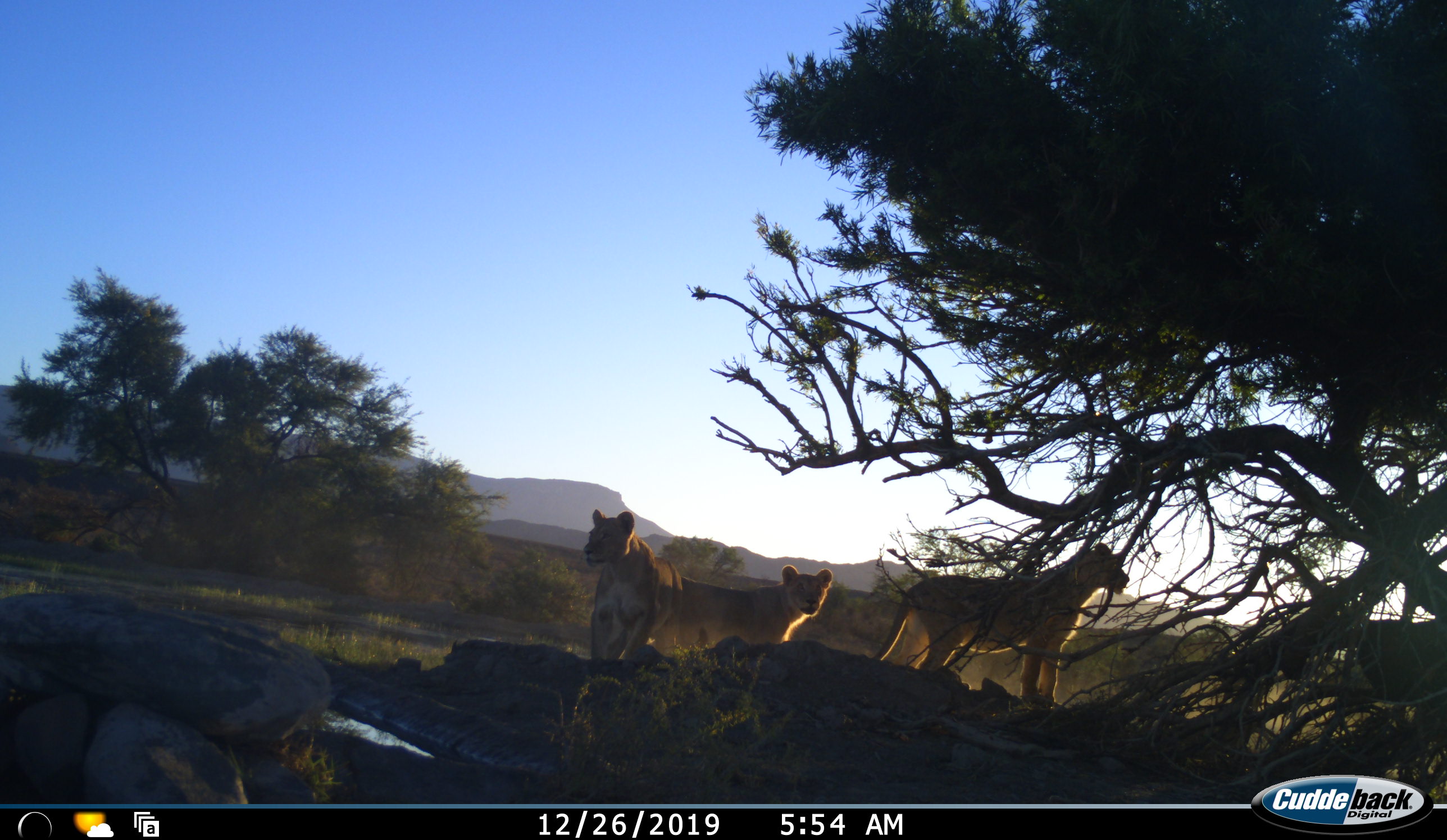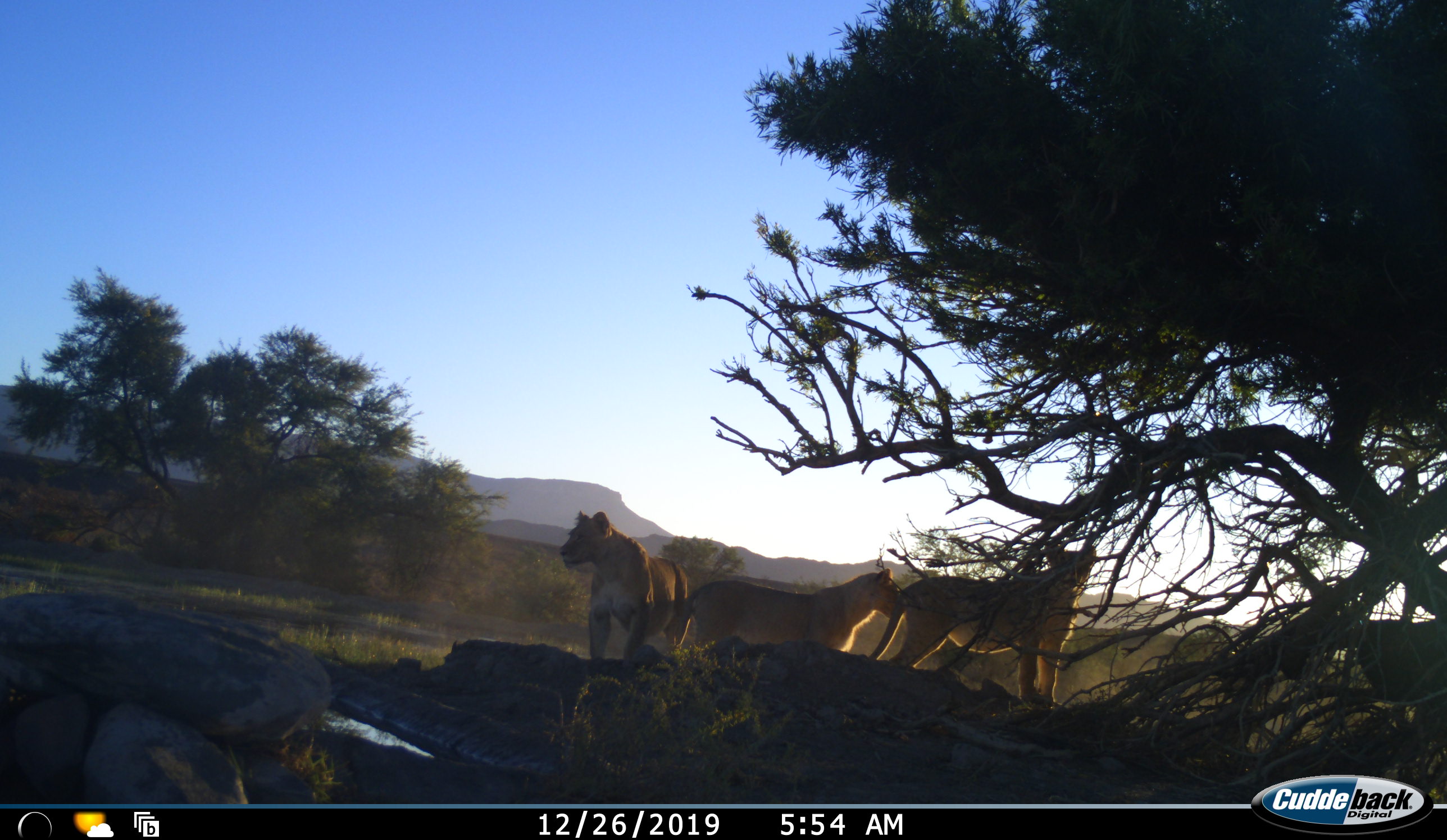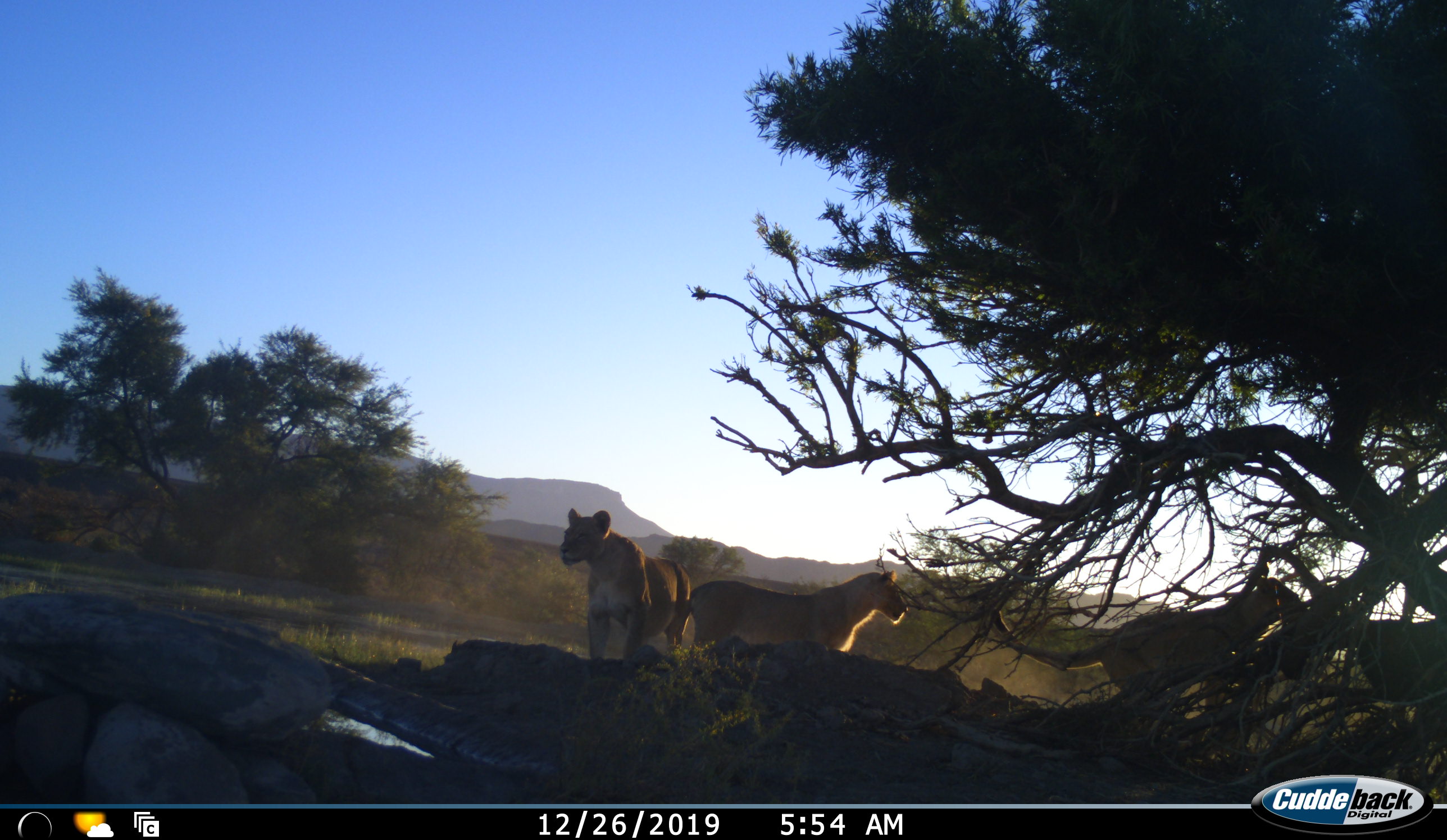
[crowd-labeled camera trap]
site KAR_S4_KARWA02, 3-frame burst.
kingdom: Animalia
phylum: Chordata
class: Mammalia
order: Carnivora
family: Felidae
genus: Panthera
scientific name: Panthera leo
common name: lion female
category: lionfemale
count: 3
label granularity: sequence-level